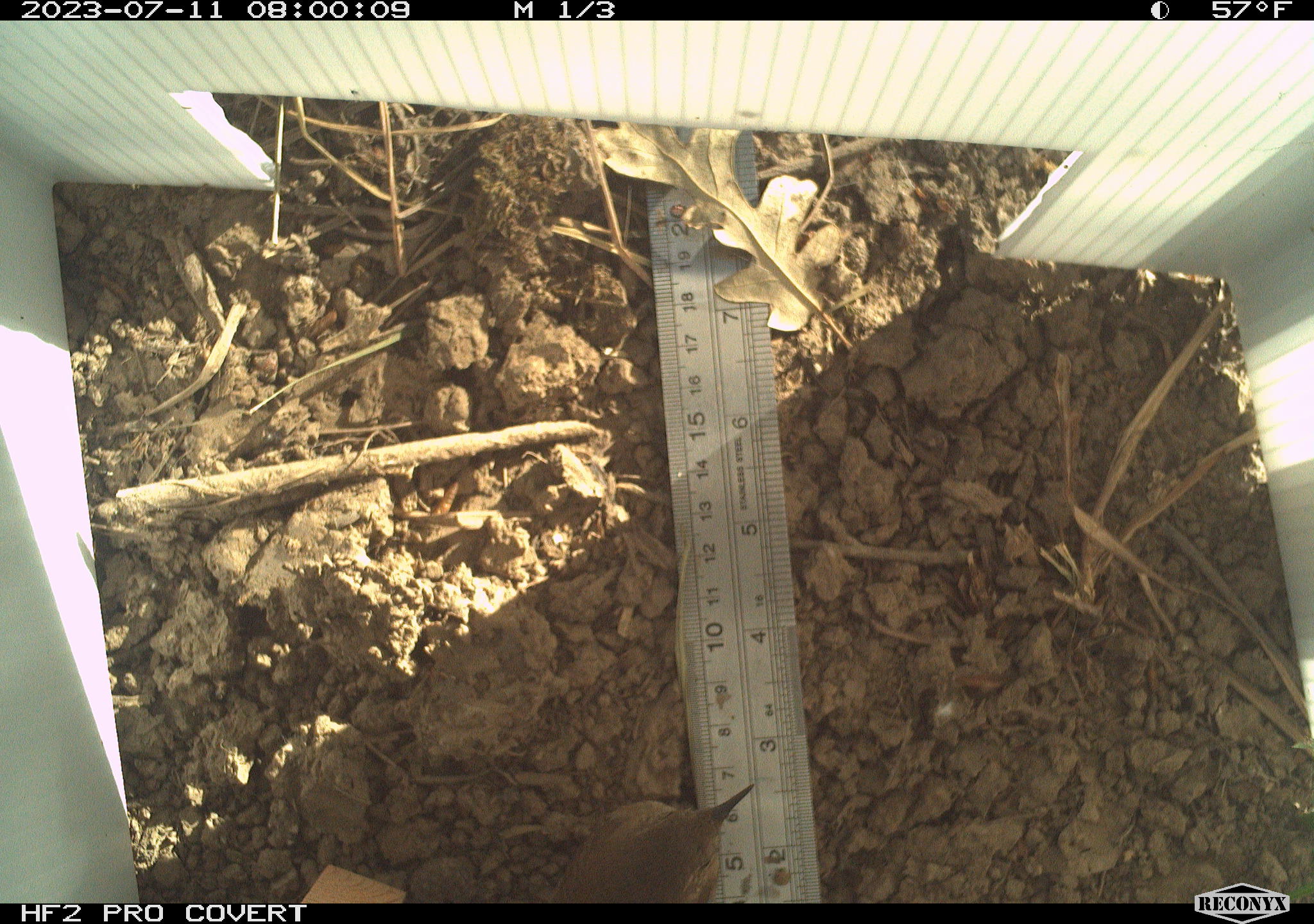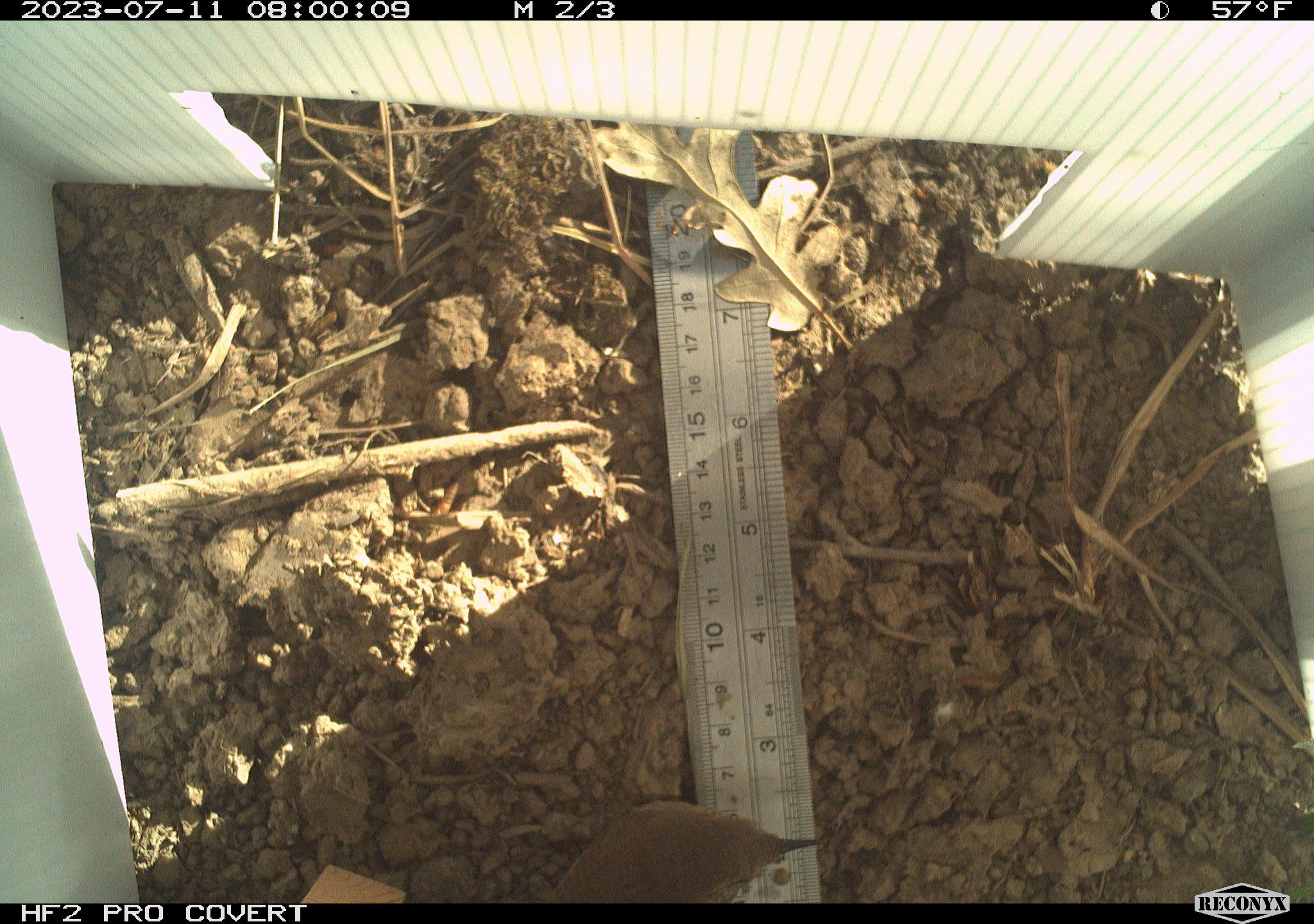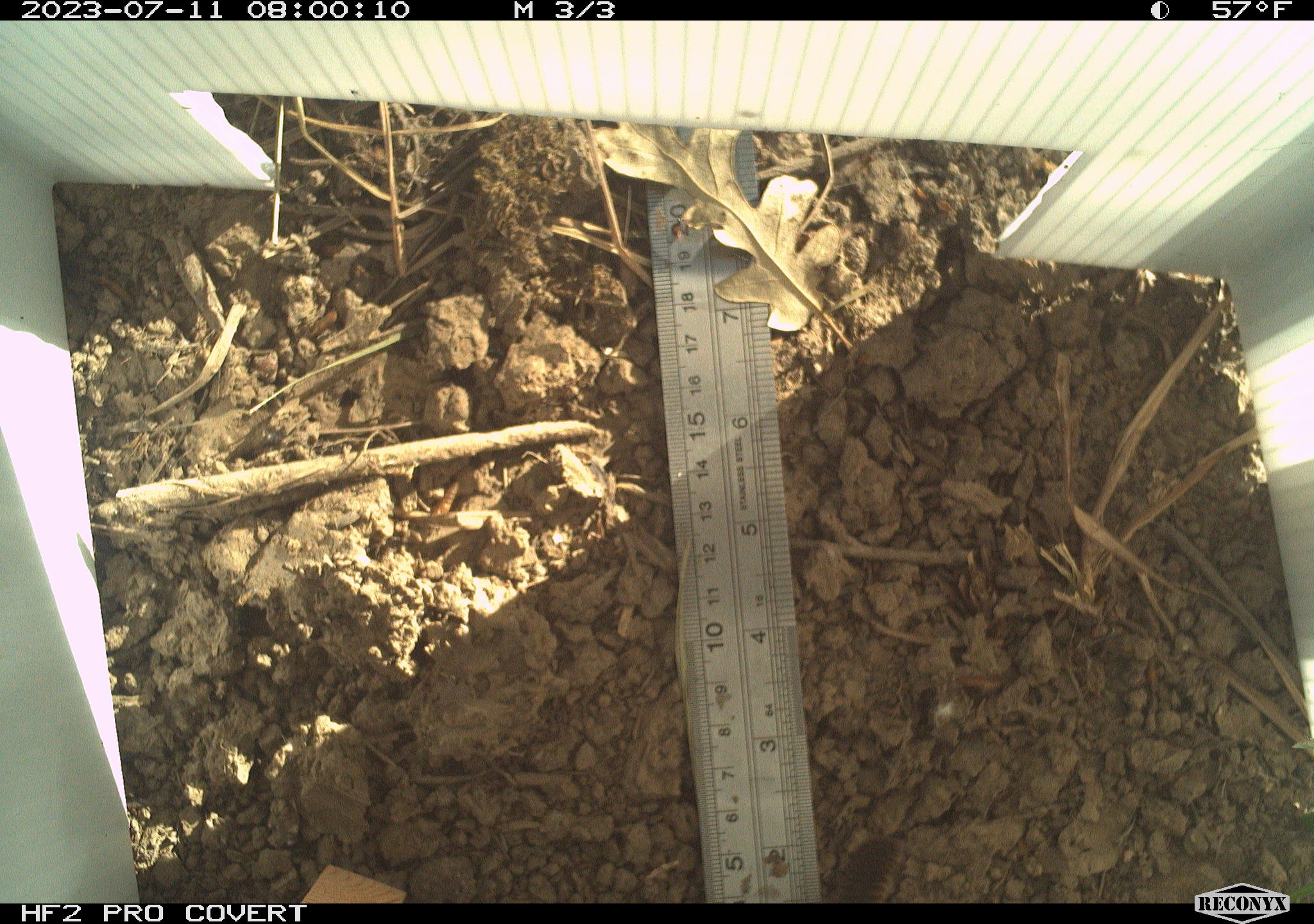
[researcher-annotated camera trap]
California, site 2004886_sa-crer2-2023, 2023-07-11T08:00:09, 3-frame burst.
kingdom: Animalia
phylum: Chordata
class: Aves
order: Passeriformes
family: Troglodytidae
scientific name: Troglodytidae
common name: wren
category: troglodytidae family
Troglodytidae family (wren) (Troglodytidae).